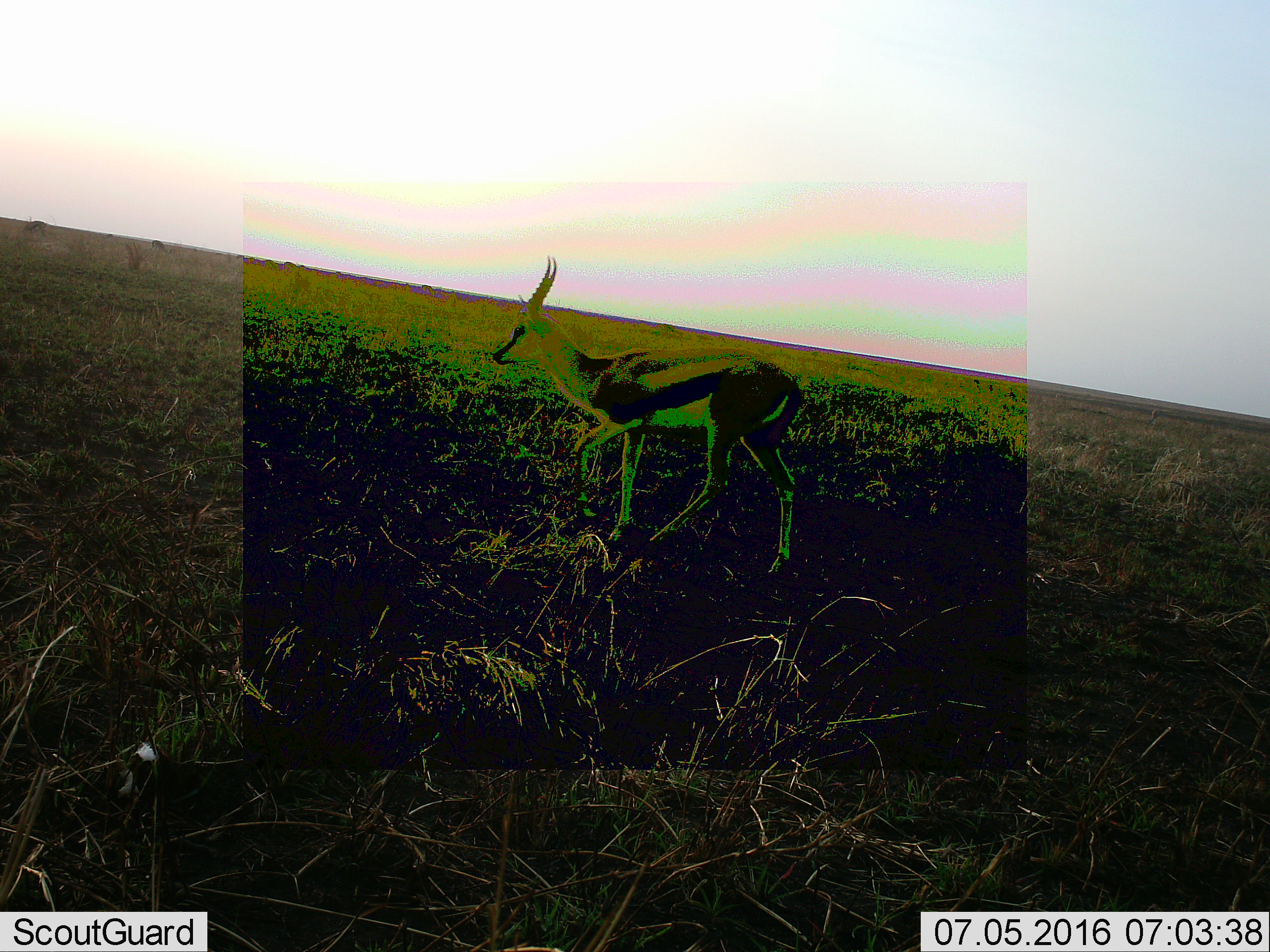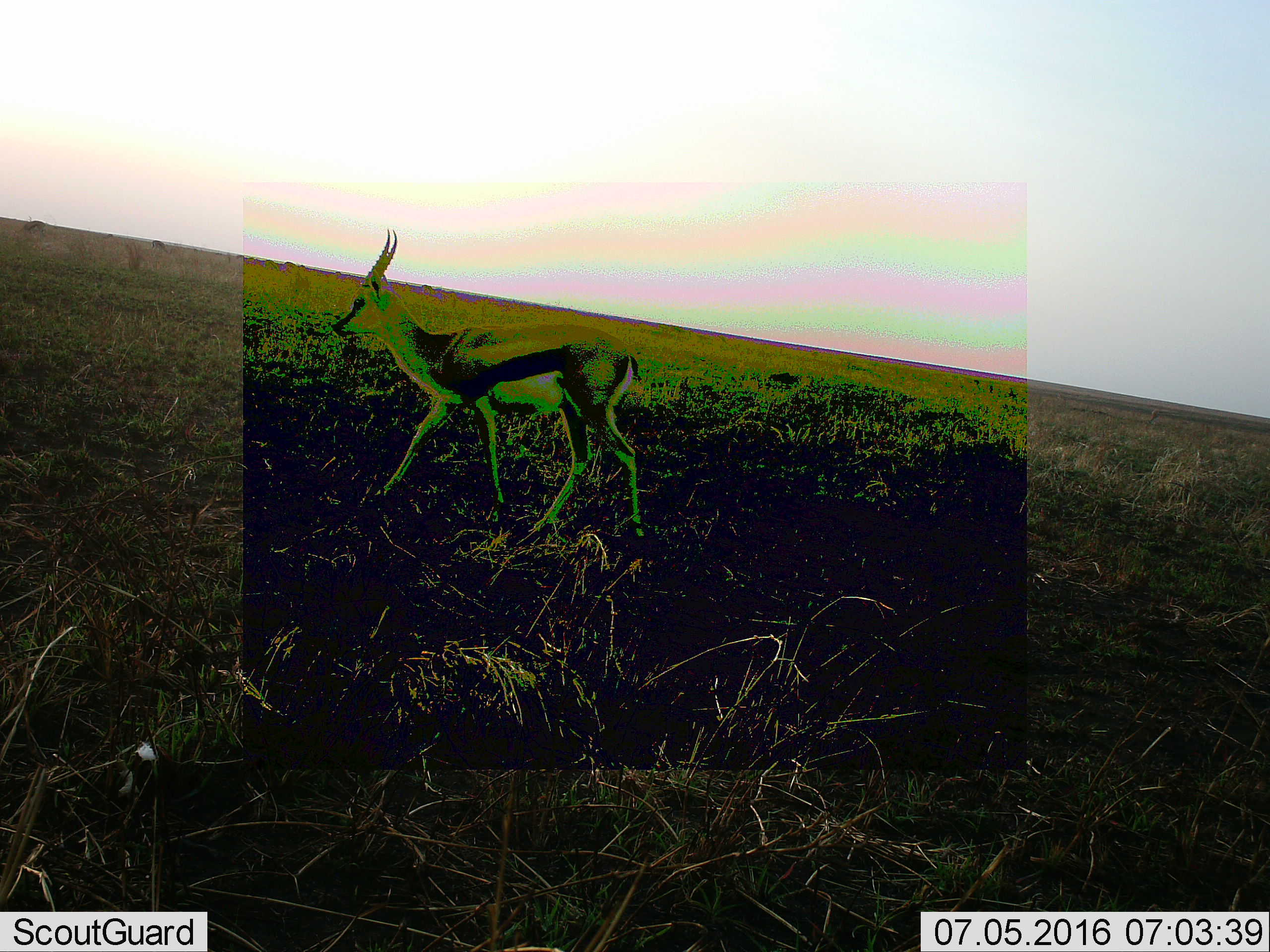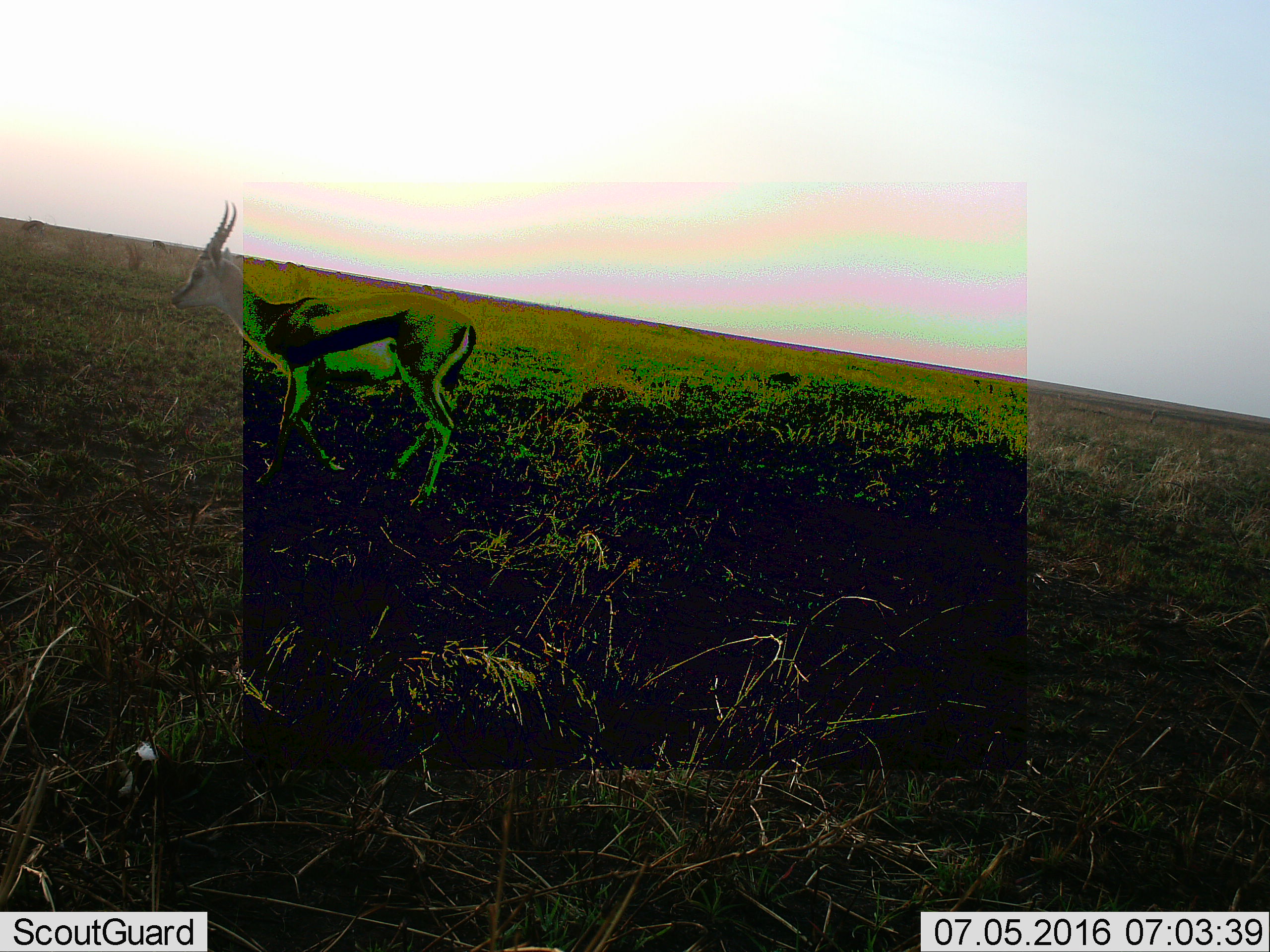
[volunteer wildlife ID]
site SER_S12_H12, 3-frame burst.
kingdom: Animalia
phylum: Chordata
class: Mammalia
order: Artiodactyla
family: Bovidae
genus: Eudorcas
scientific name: Eudorcas thomsonii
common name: thomson's gazelle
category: gazellethomsons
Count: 1.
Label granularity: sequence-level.